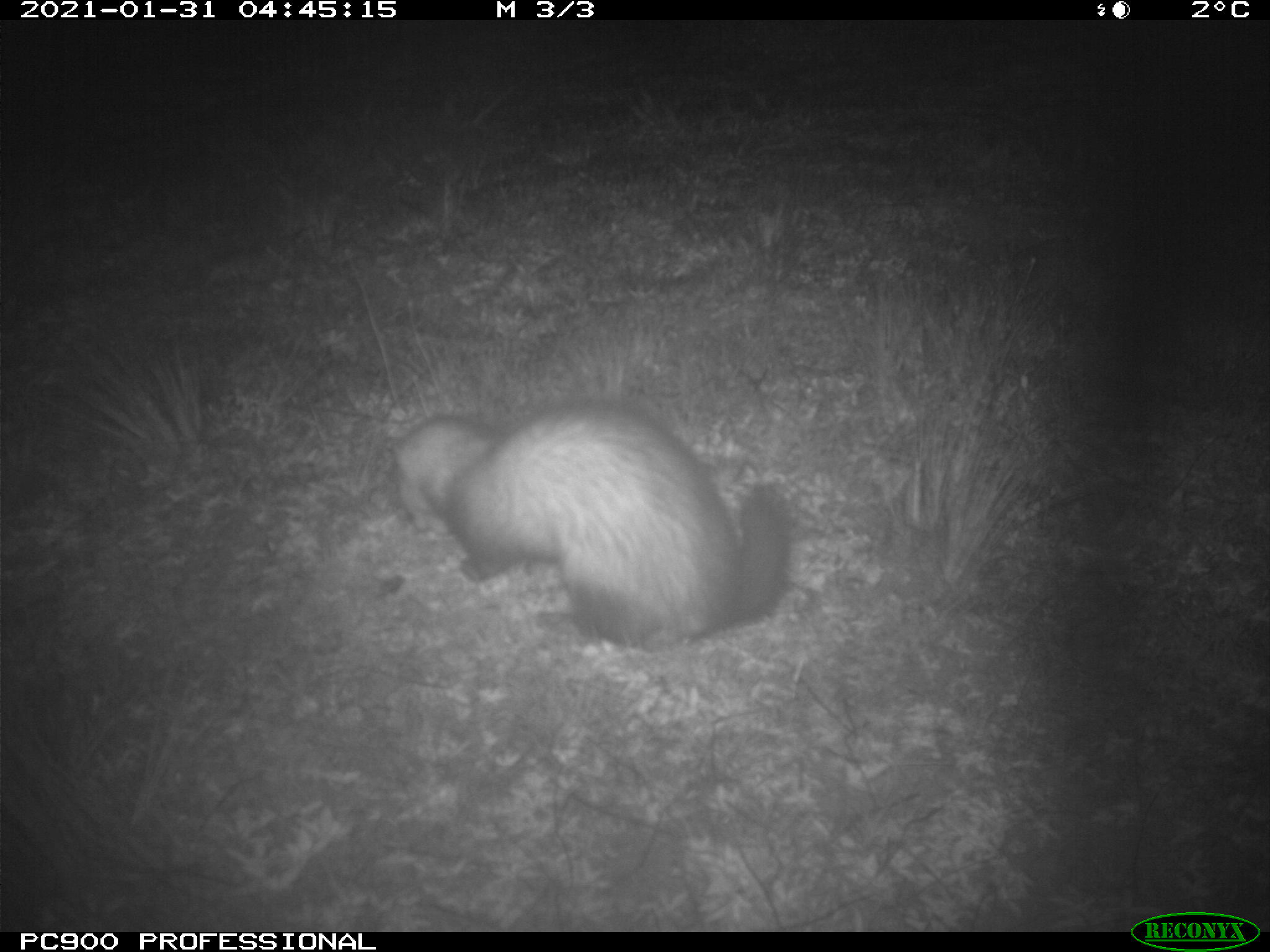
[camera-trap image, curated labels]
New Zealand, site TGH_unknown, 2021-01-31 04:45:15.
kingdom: Animalia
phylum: Chordata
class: Mammalia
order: Carnivora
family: Mustelidae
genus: Mustela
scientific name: Mustela furo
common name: ferret